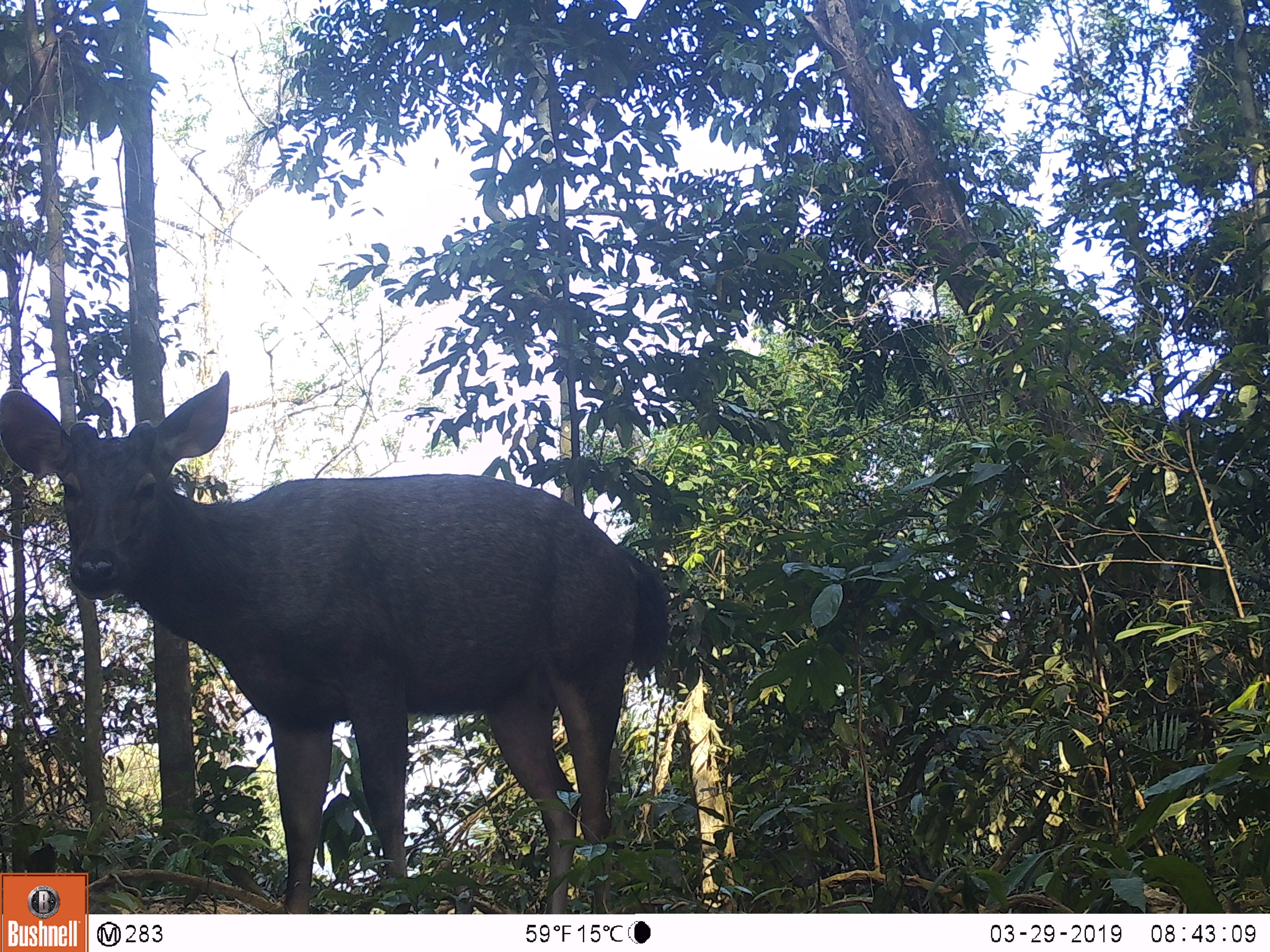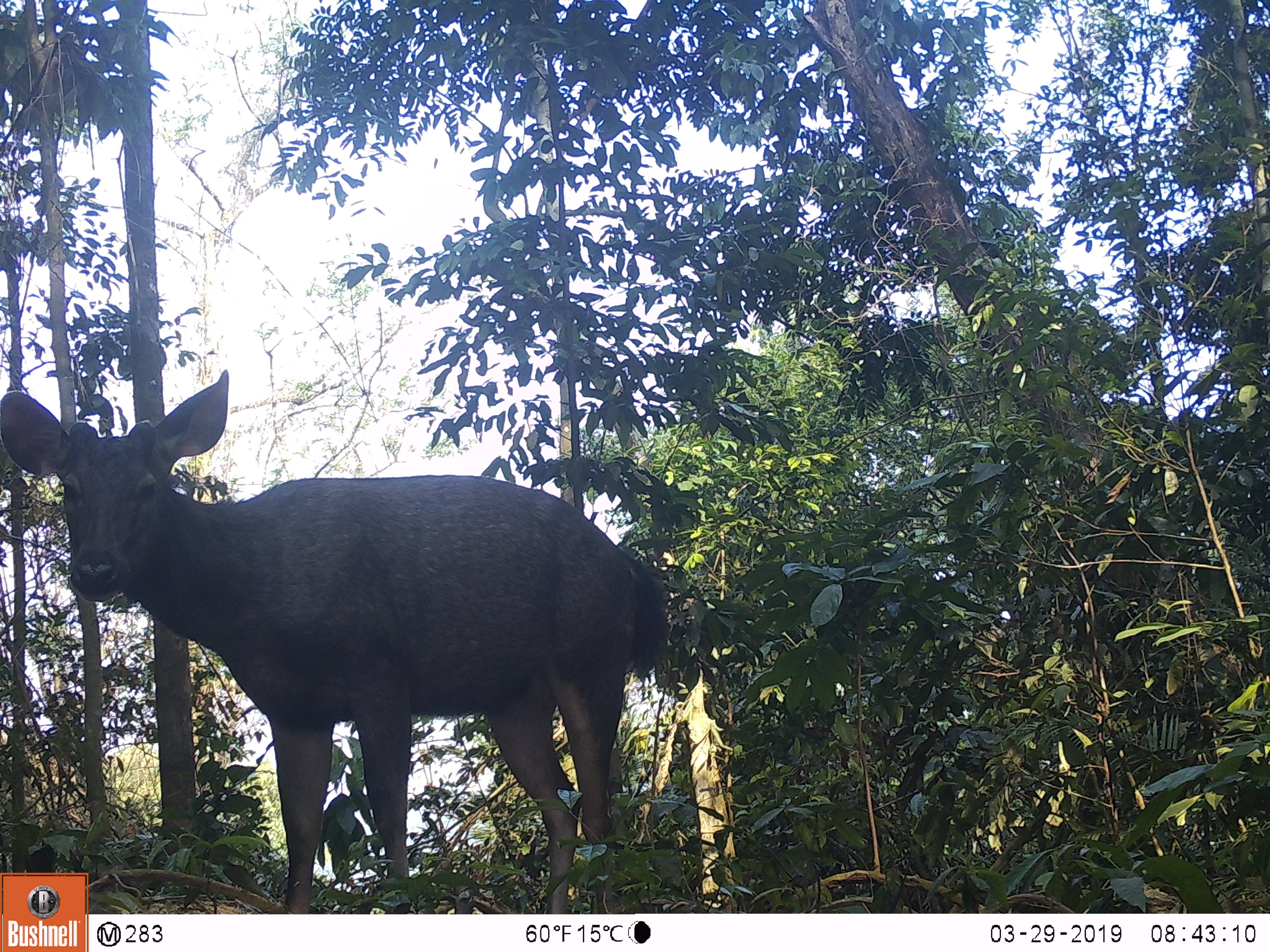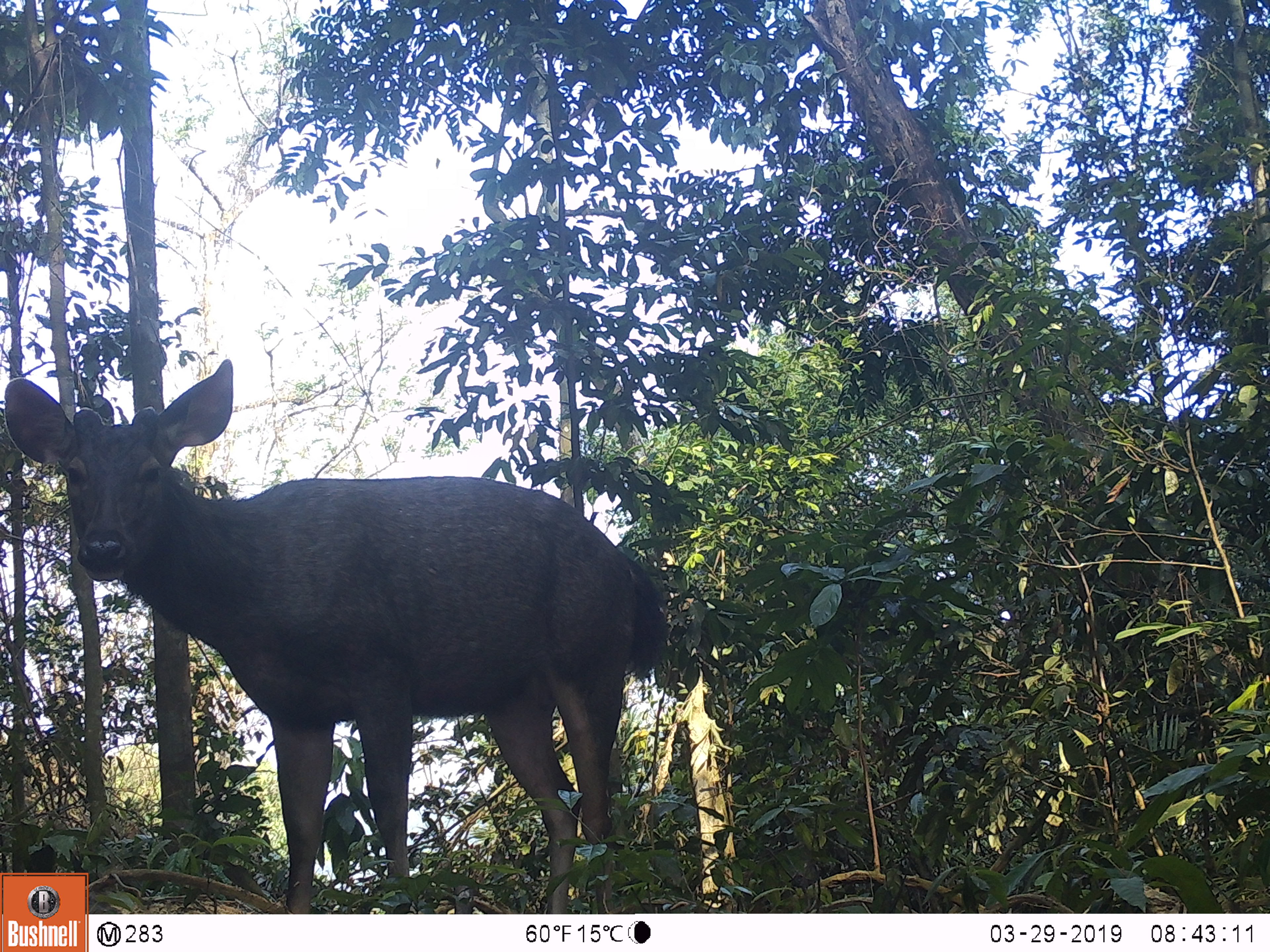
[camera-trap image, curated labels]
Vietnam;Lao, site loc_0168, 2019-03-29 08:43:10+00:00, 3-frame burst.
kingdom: Animalia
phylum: Chordata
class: Mammalia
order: Artiodactyla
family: Cervidae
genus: Rusa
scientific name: Rusa unicolor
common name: sambar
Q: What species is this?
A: Sambar (Rusa unicolor).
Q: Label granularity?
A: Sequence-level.